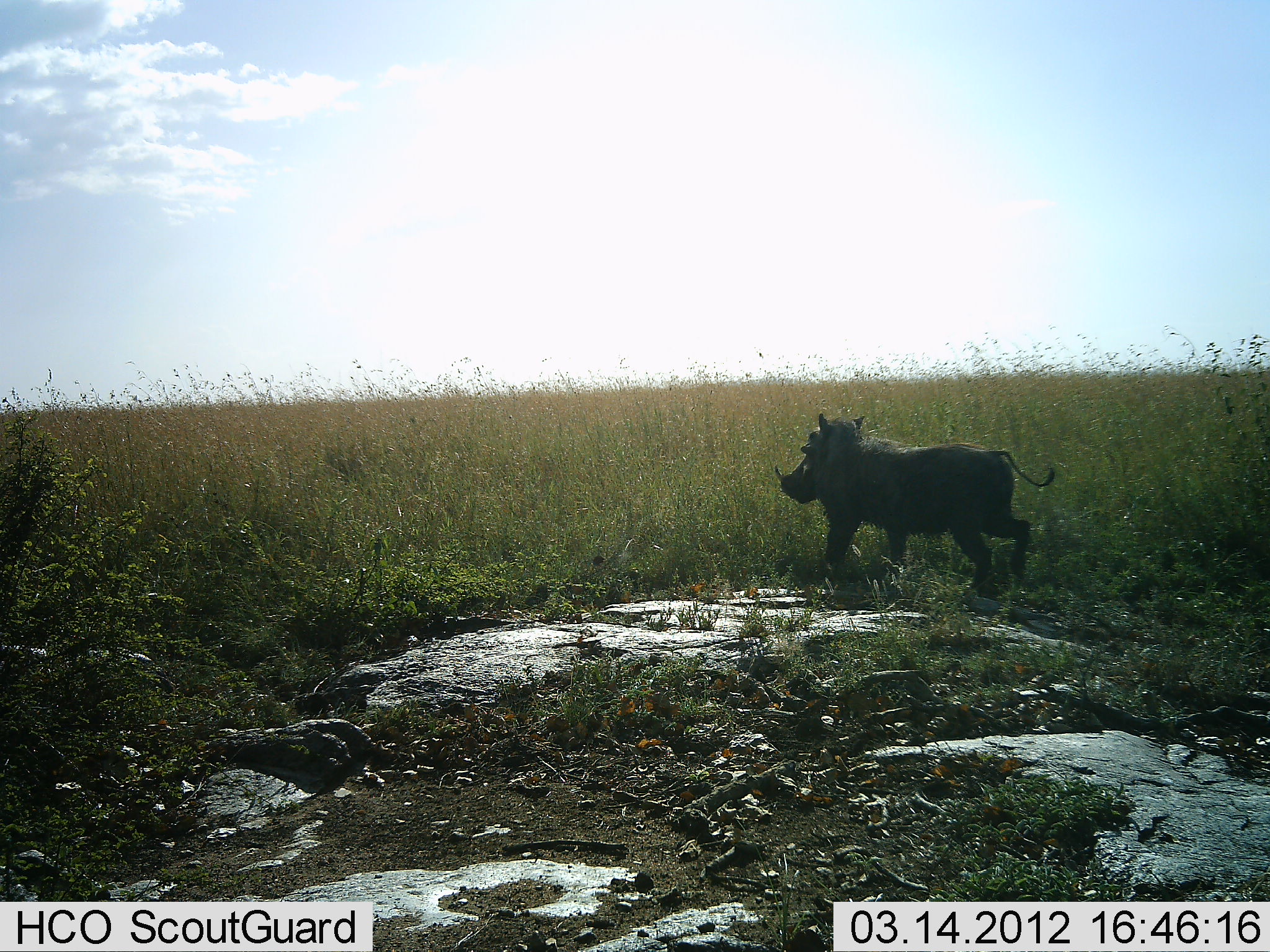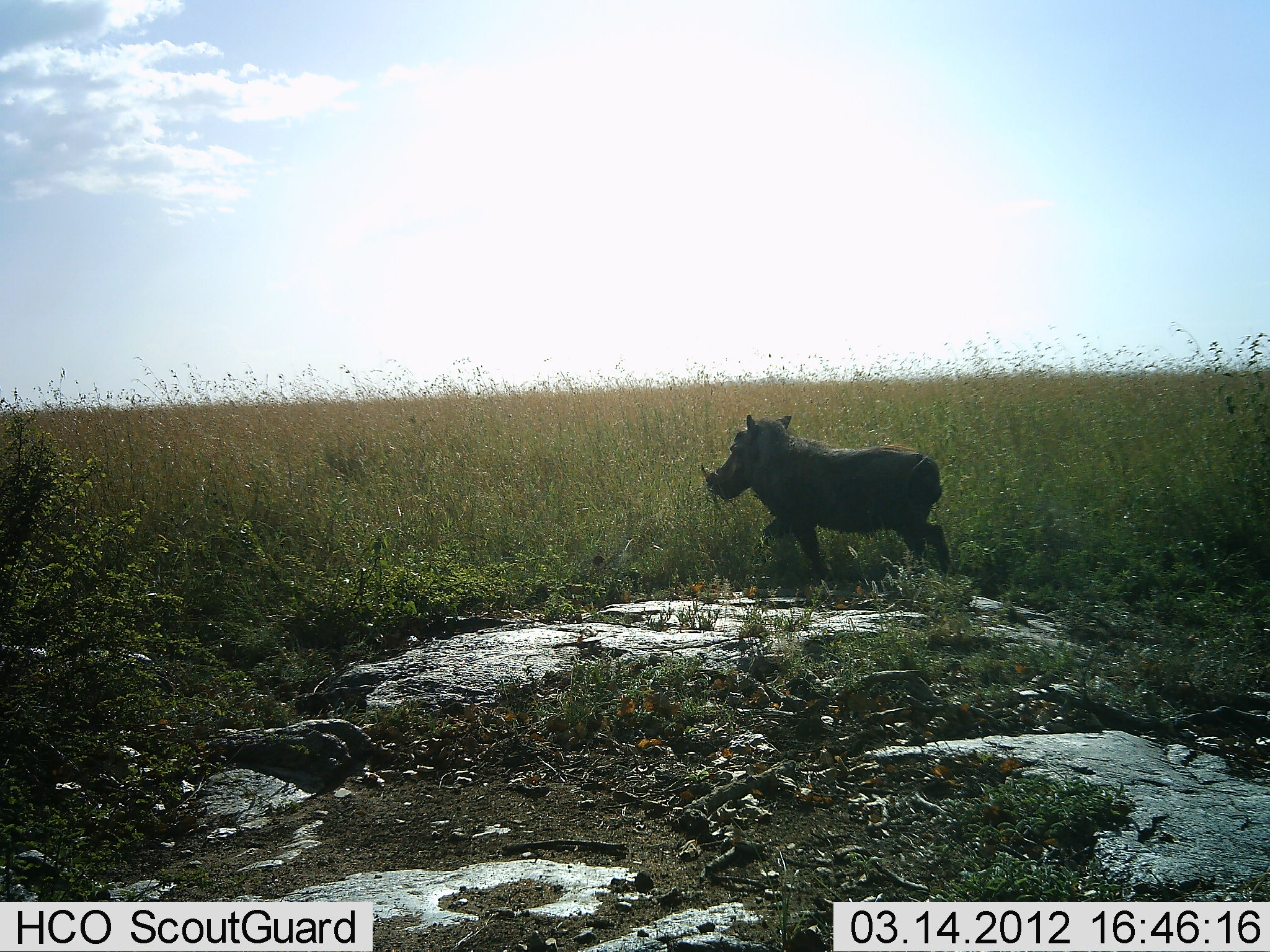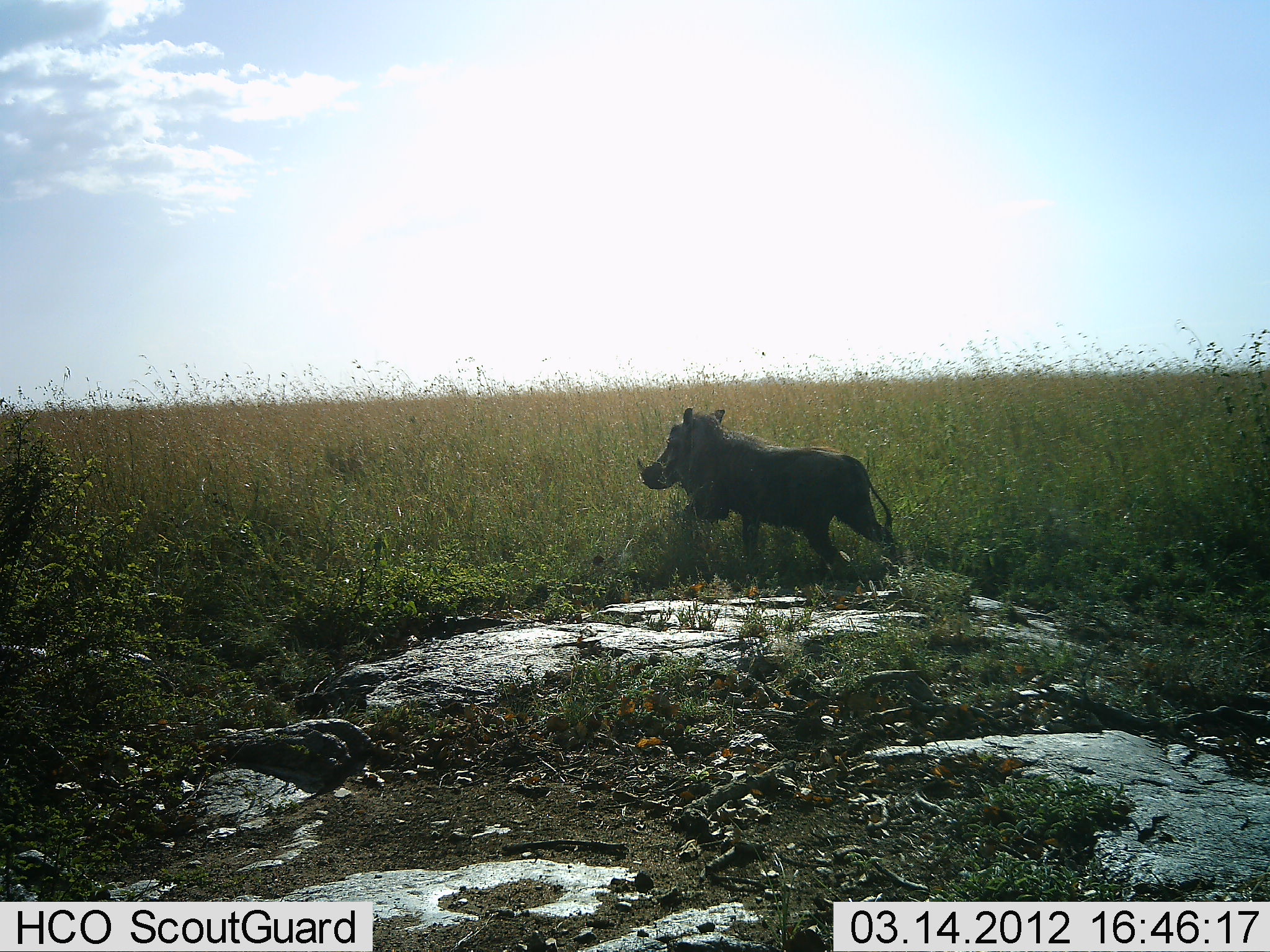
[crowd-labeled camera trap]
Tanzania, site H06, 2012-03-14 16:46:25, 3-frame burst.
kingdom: Animalia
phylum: Chordata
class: Mammalia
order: Artiodactyla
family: Suidae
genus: Phacochoerus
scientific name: Phacochoerus africanus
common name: warthog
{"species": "warthog (Phacochoerus africanus)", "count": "1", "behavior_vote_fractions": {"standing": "3%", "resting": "0%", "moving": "97%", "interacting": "3%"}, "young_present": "3%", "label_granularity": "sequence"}